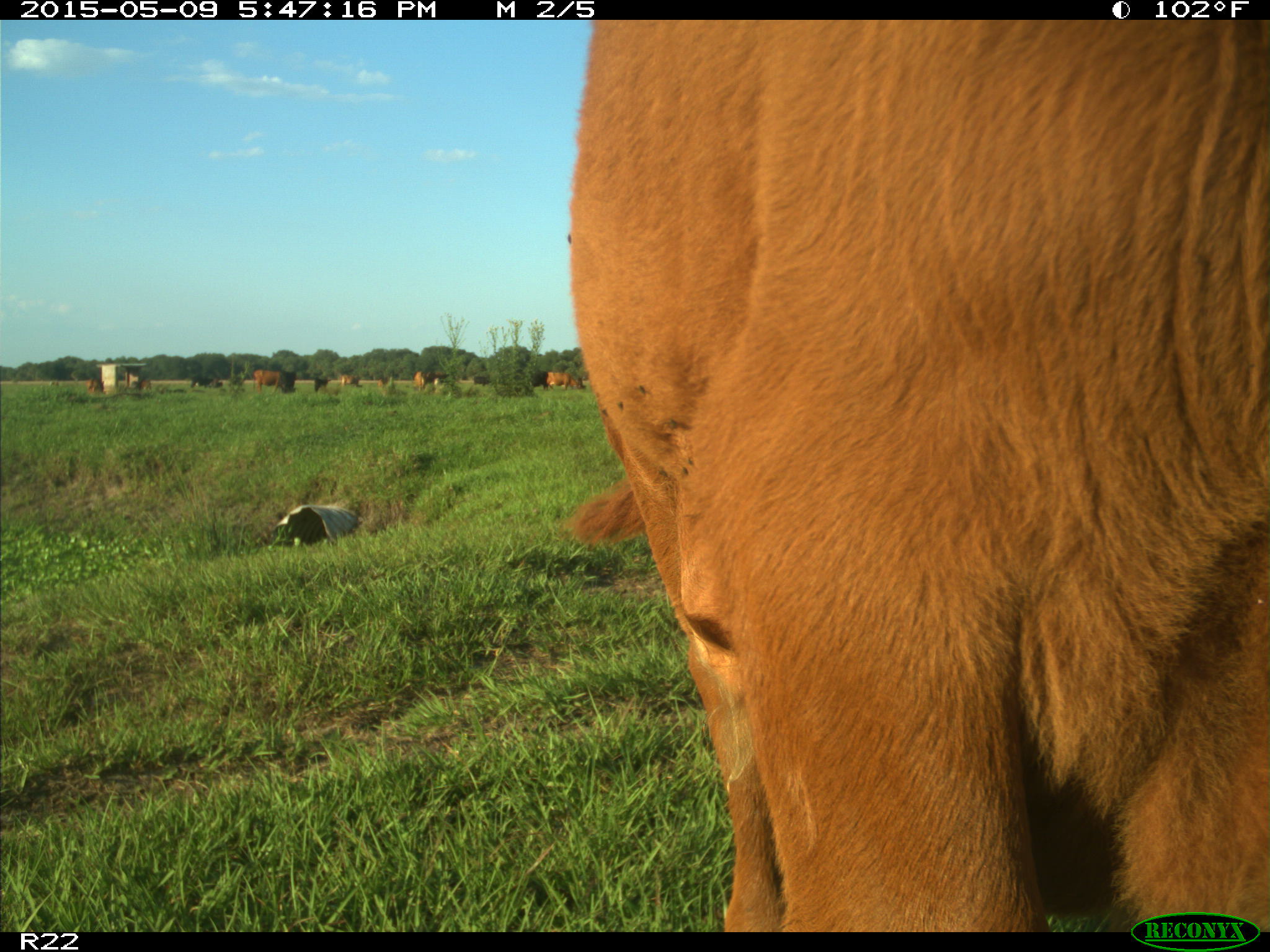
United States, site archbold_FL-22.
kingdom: Animalia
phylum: Chordata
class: Mammalia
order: Artiodactyla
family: Bovidae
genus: Bos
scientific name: Bos taurus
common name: domestic cow